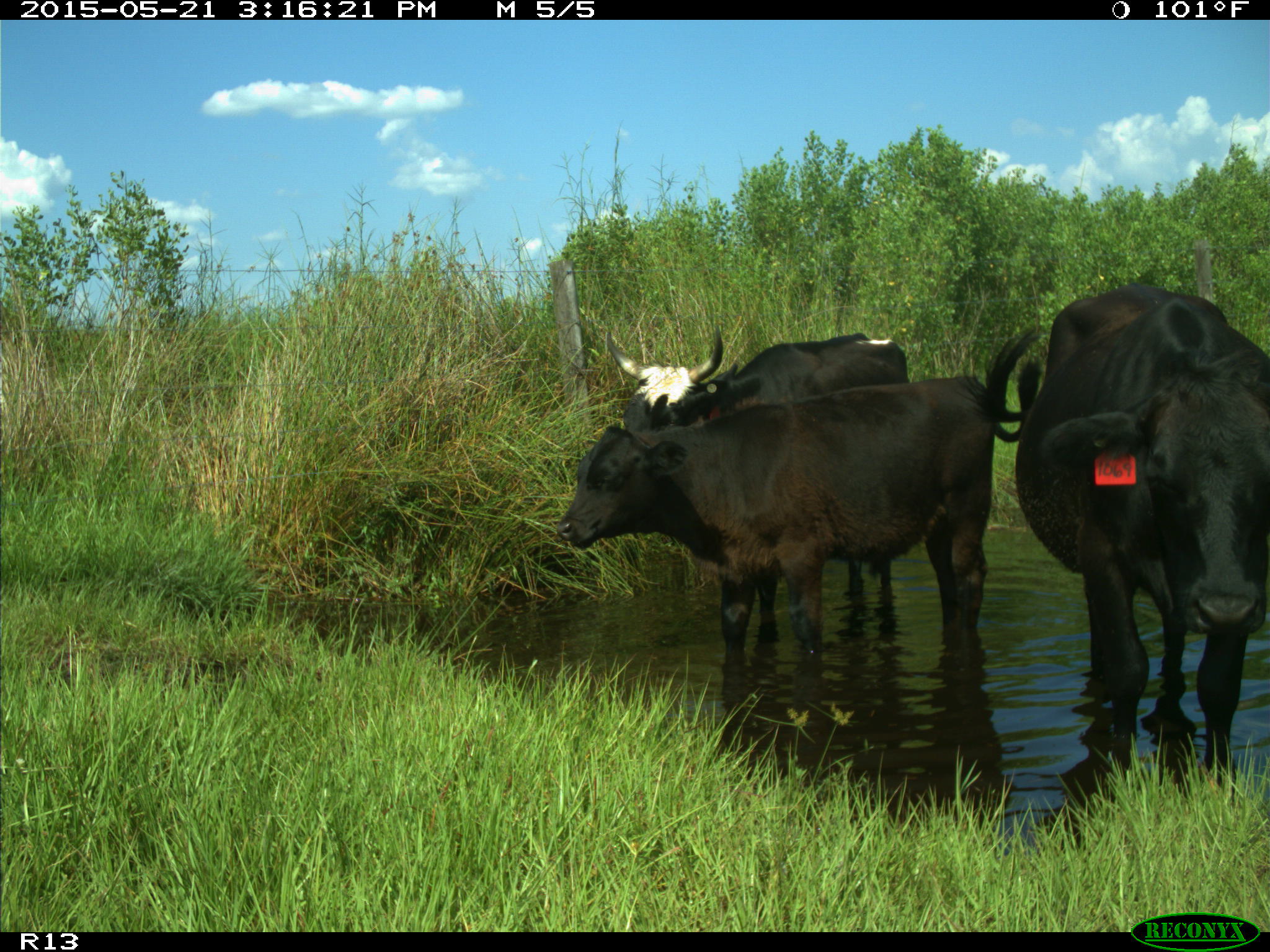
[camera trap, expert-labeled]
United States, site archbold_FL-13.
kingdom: Animalia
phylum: Chordata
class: Mammalia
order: Artiodactyla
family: Bovidae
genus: Bos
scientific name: Bos taurus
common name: domestic cow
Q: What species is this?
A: Bos taurus (domestic cow).